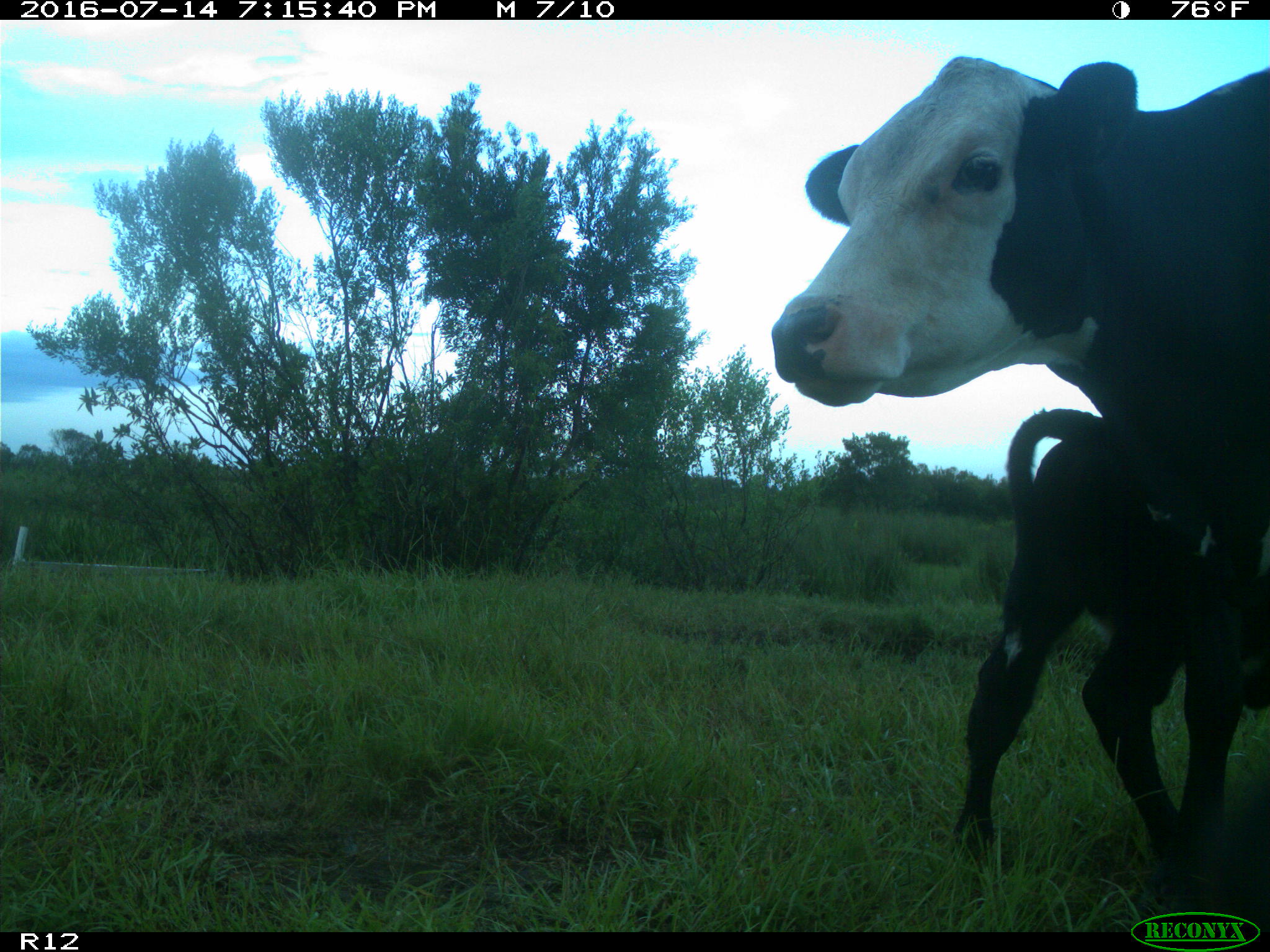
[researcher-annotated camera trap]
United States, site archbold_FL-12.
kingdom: Animalia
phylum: Chordata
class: Mammalia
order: Artiodactyla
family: Bovidae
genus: Bos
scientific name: Bos taurus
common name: domestic cow